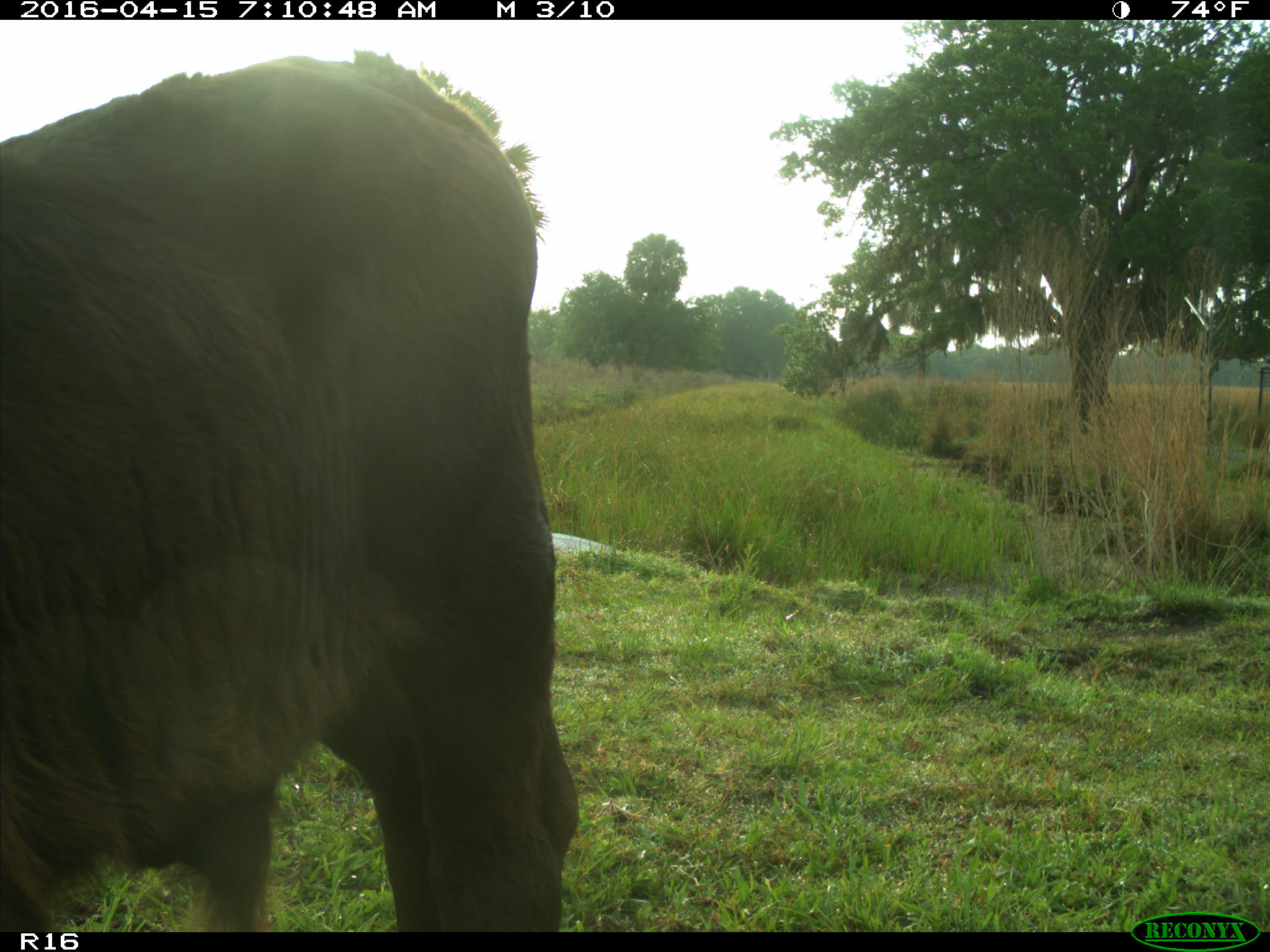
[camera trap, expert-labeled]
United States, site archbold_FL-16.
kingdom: Animalia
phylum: Chordata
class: Mammalia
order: Artiodactyla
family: Bovidae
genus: Bos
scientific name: Bos taurus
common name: domestic cow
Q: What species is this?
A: Bos taurus (domestic cow).